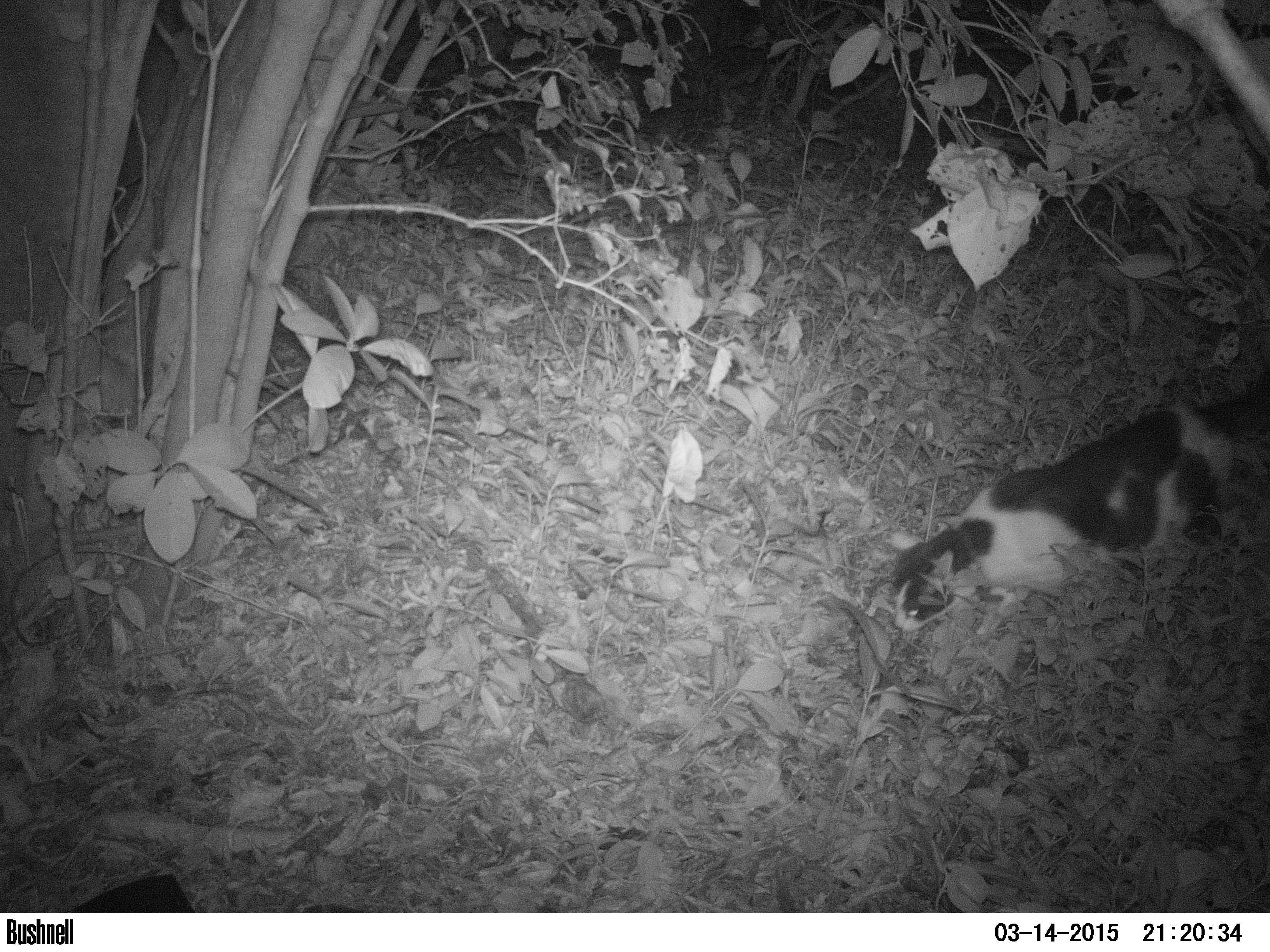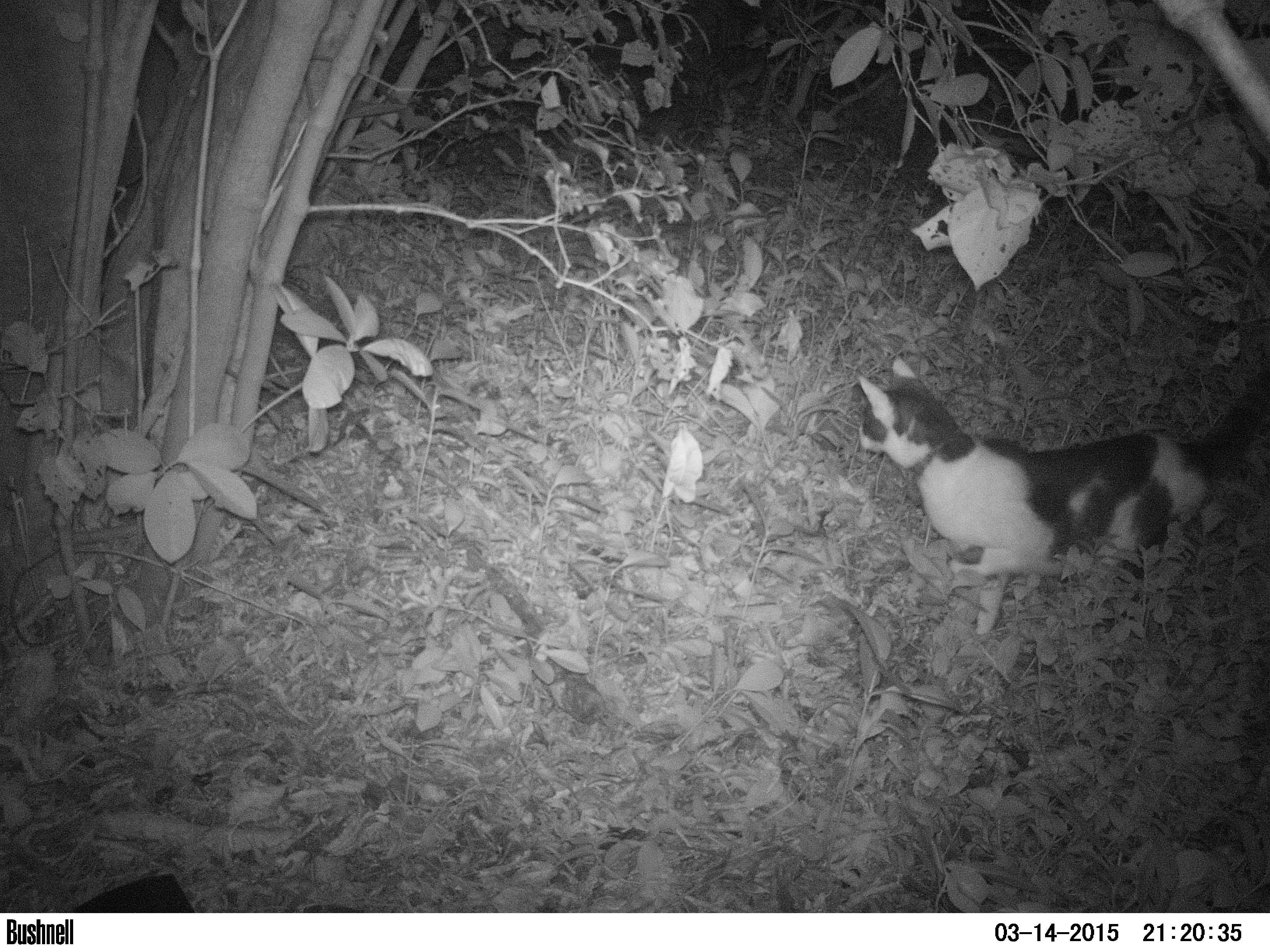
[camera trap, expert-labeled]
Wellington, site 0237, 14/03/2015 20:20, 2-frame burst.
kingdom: Animalia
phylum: Chordata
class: Mammalia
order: Carnivora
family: Felidae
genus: Felis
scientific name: Felis catus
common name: cat